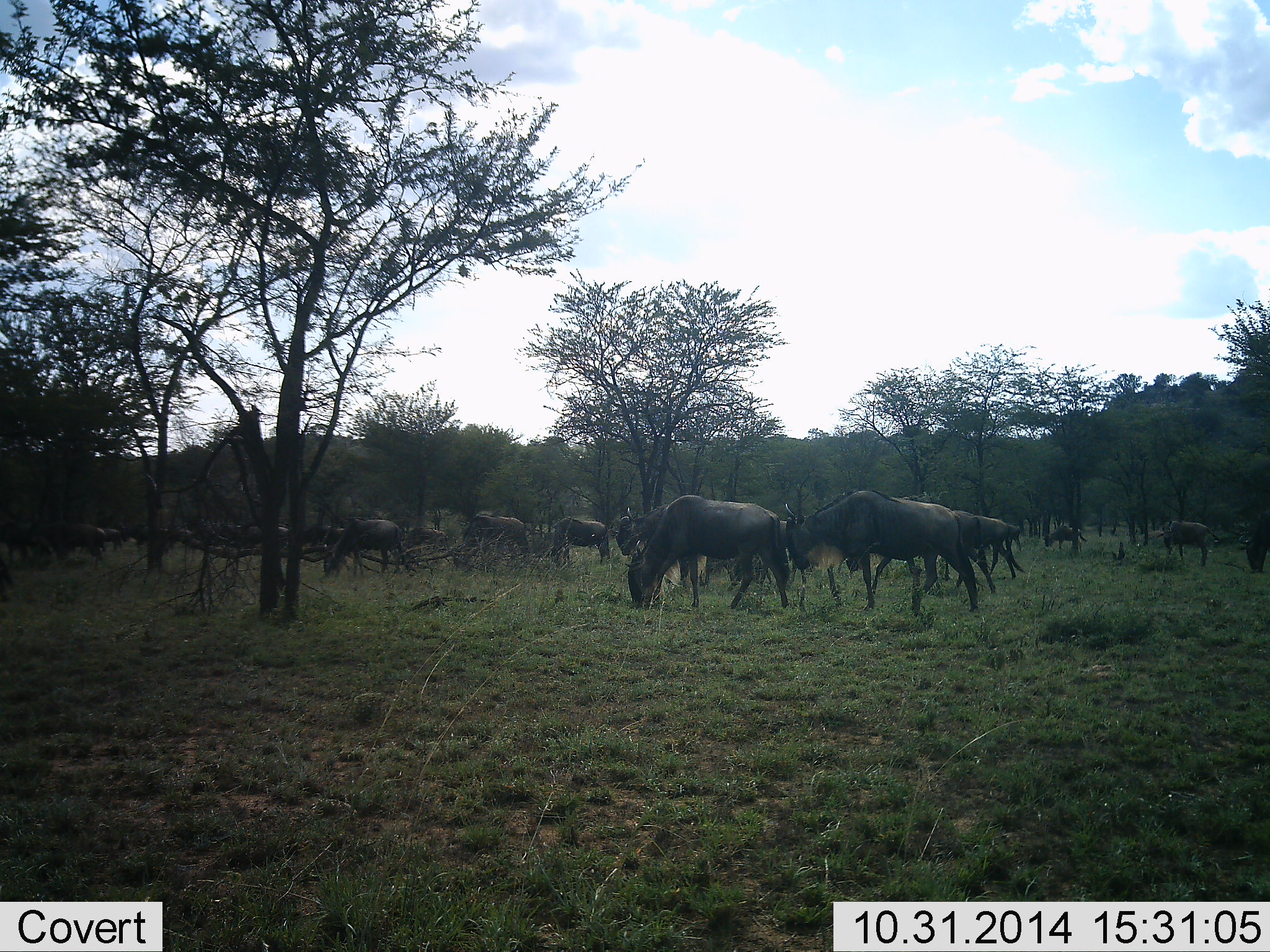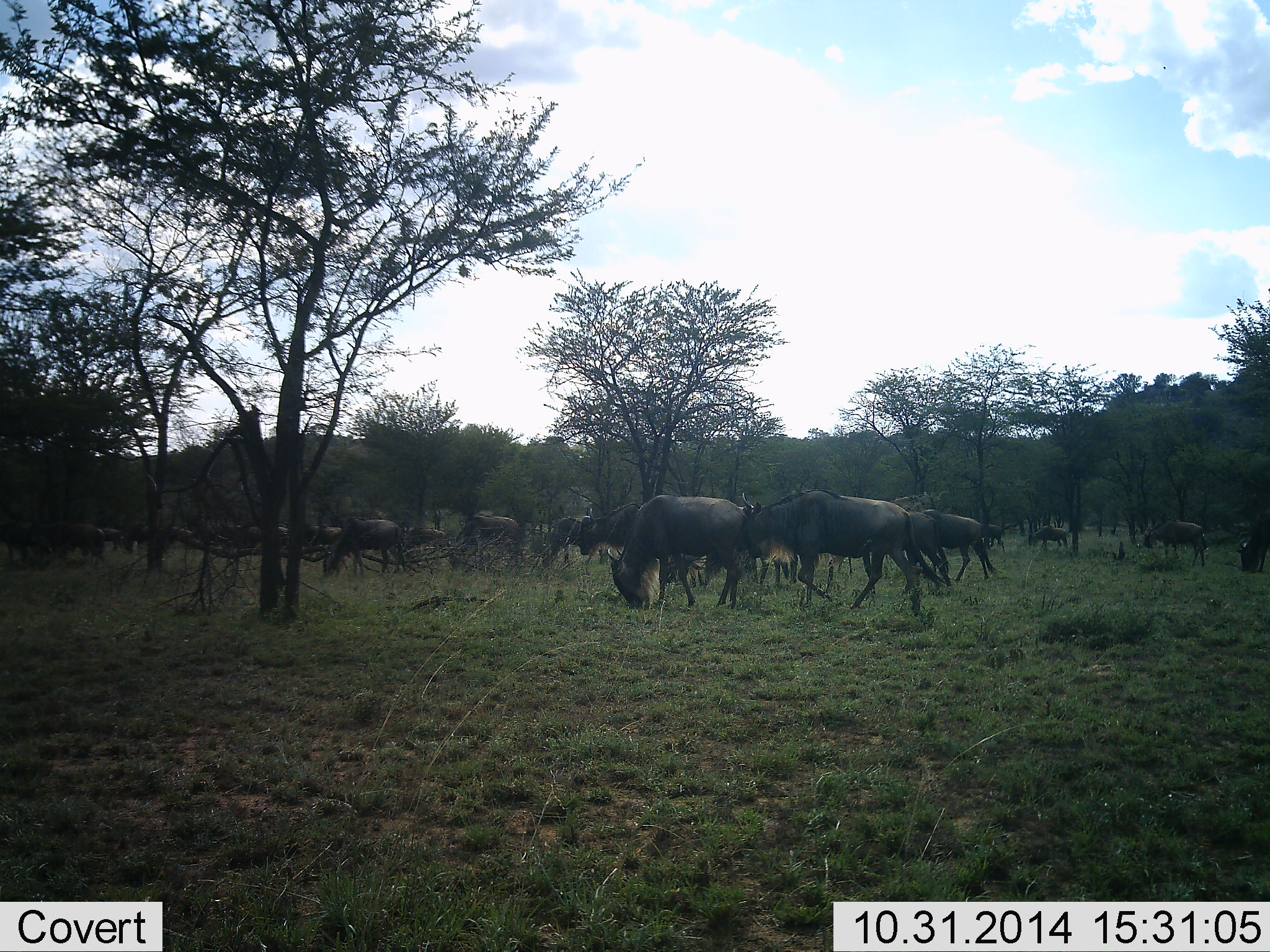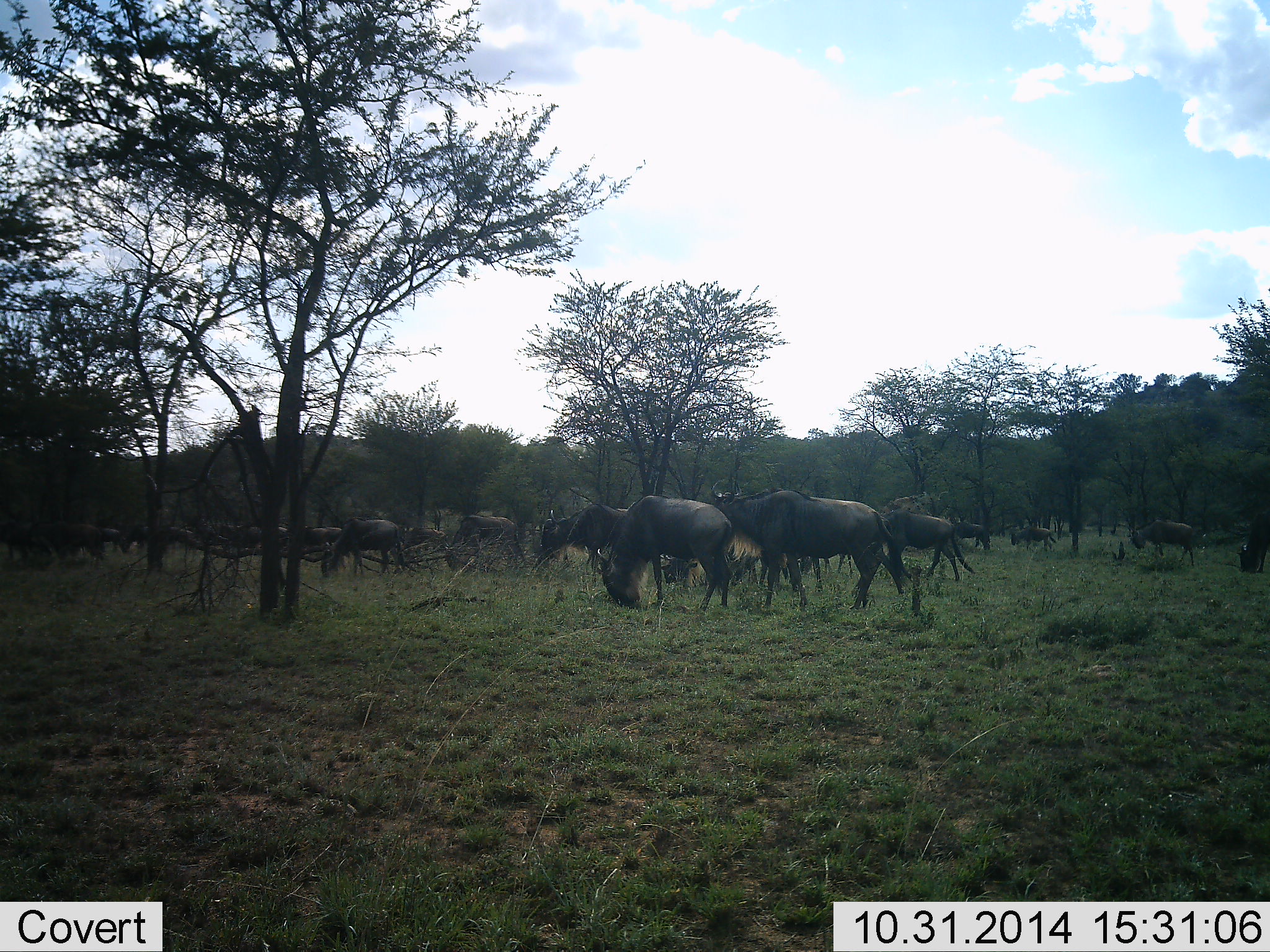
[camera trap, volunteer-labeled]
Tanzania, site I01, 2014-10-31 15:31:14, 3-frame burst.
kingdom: Animalia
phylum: Chordata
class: Mammalia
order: Artiodactyla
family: Bovidae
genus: Connochaetes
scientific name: Connochaetes taurinus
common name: blue wildebeest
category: wildebeest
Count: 11-50.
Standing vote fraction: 10%.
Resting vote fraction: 0%.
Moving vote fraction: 80%.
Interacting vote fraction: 0%.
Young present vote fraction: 10%.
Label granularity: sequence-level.